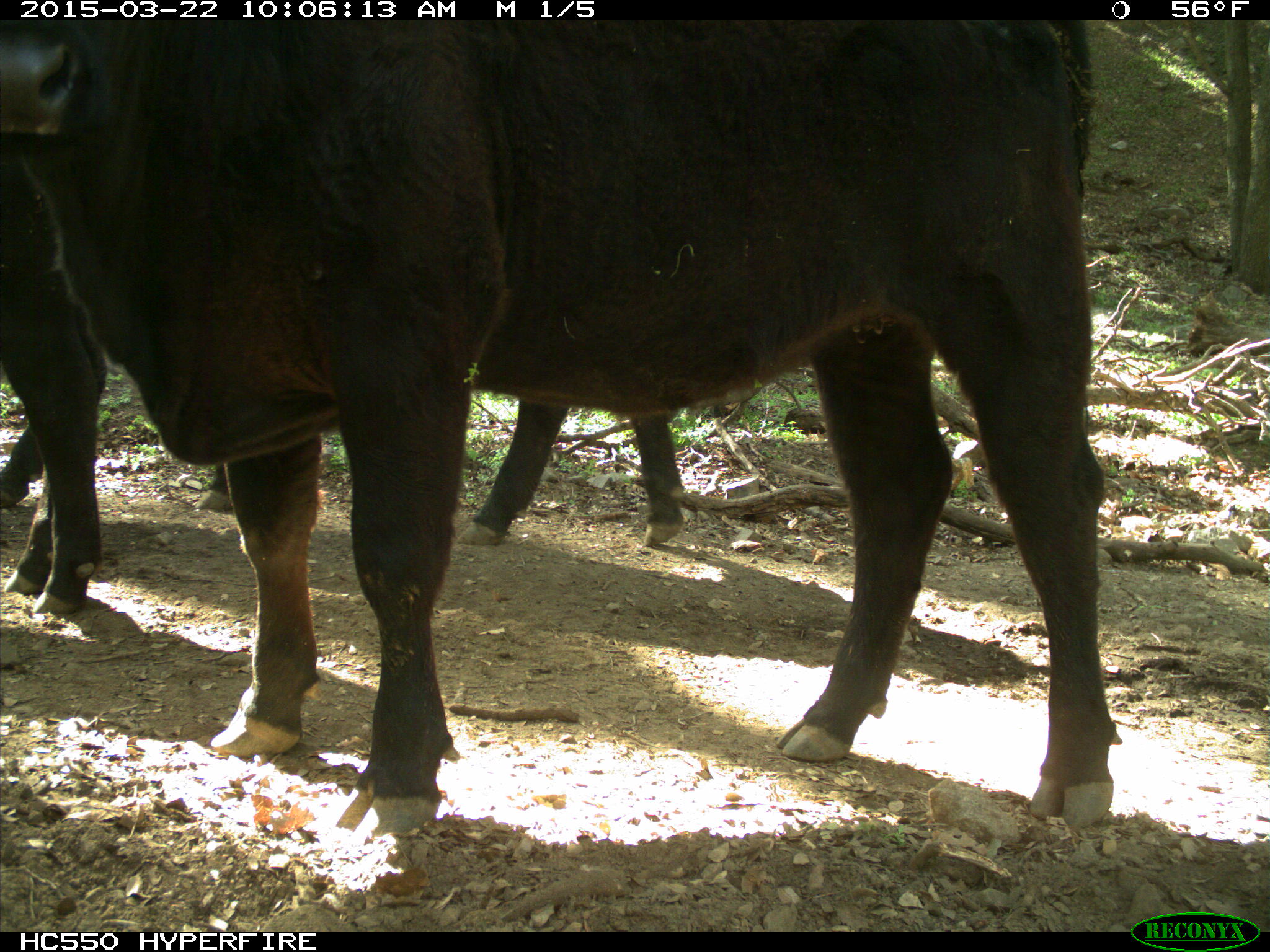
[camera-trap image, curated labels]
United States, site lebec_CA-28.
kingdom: Animalia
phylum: Chordata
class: Mammalia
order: Artiodactyla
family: Bovidae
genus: Bos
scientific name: Bos taurus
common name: domestic cow